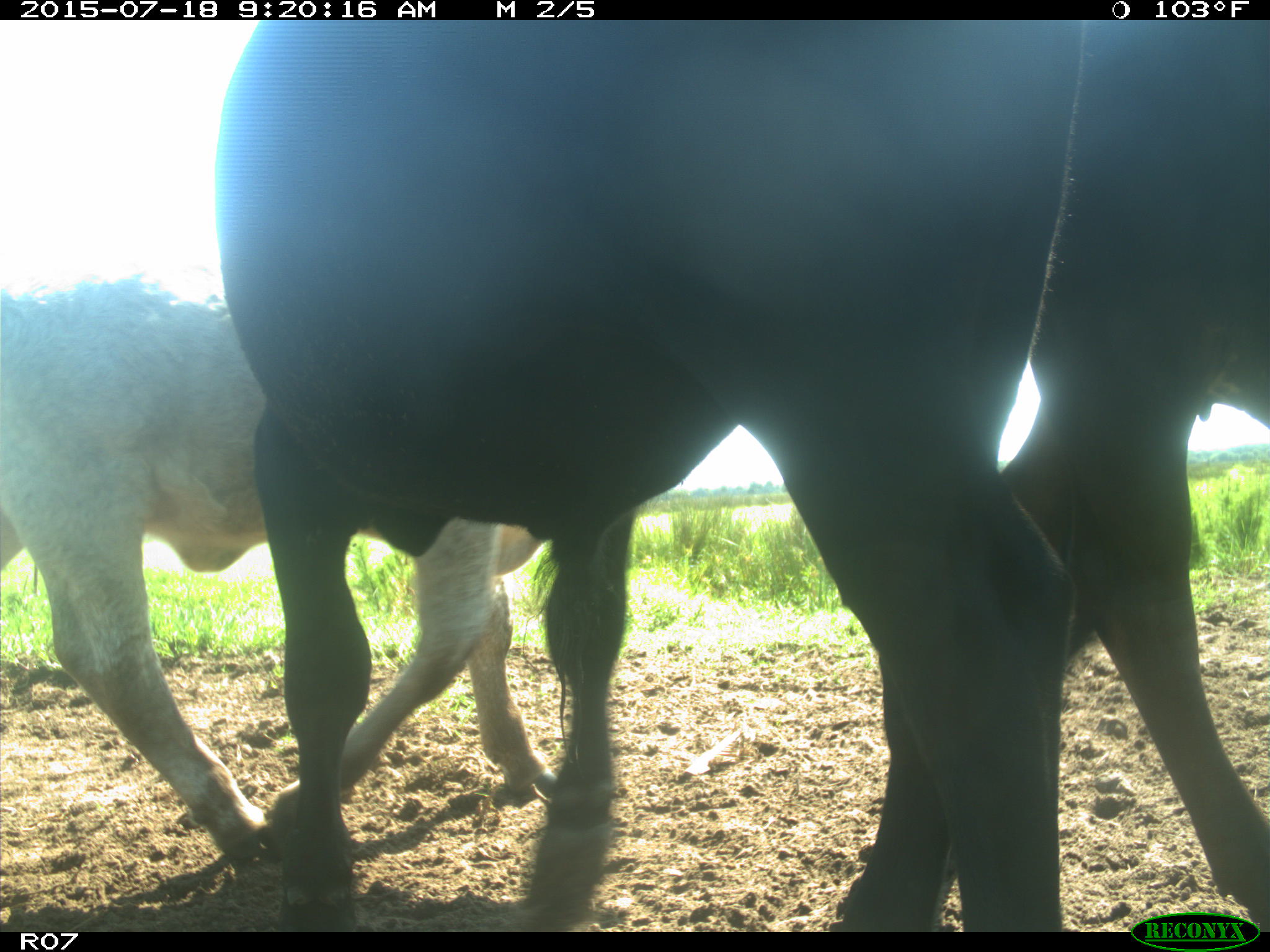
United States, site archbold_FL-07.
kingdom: Animalia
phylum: Chordata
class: Mammalia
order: Artiodactyla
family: Bovidae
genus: Bos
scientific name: Bos taurus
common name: domestic cow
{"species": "Bos taurus (domestic cow)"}